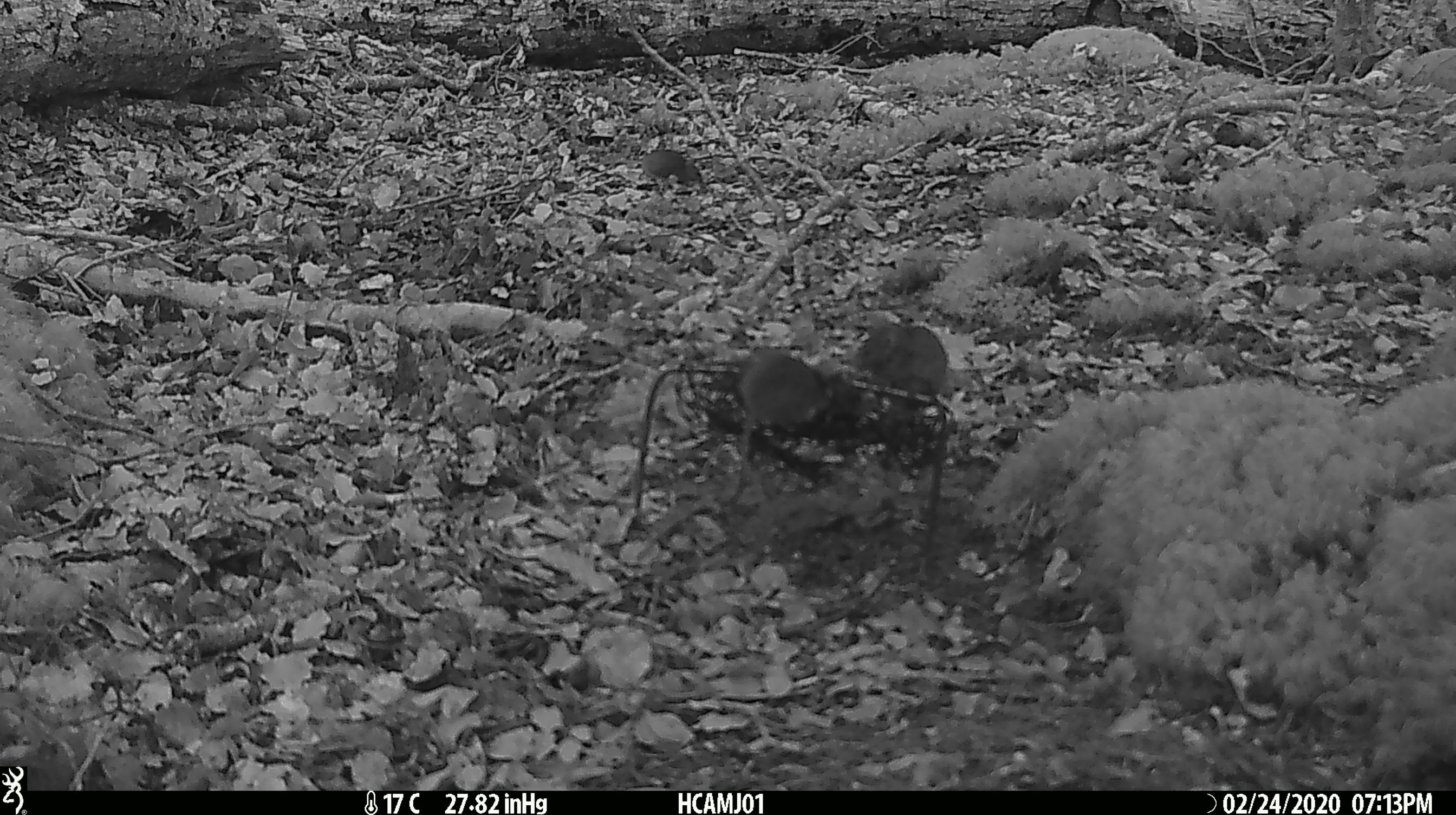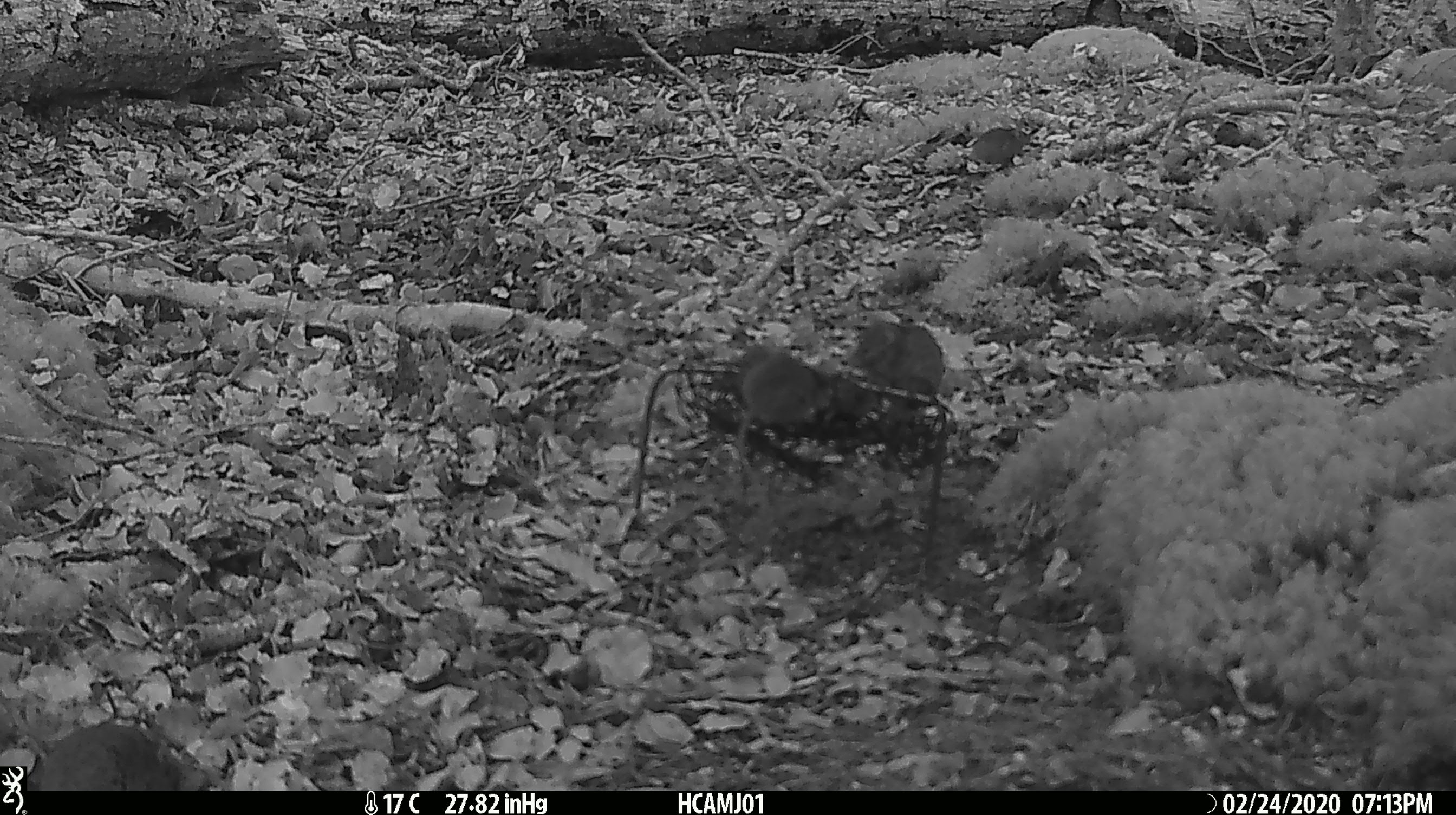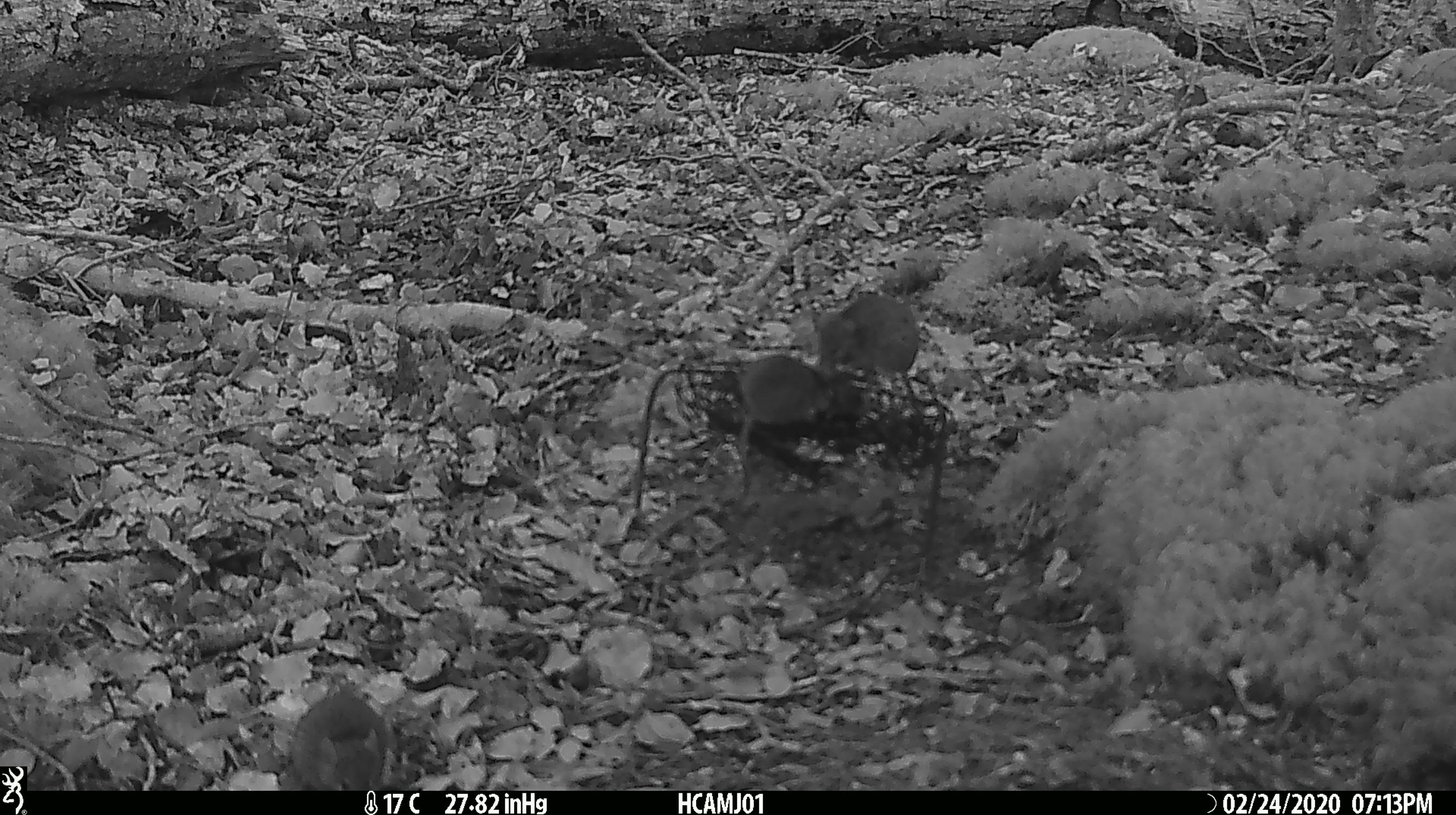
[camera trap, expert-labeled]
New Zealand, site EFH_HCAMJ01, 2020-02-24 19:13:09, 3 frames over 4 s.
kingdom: Animalia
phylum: Chordata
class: Mammalia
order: Rodentia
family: Muridae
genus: Mus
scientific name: Mus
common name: mouse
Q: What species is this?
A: Mouse (Mus).